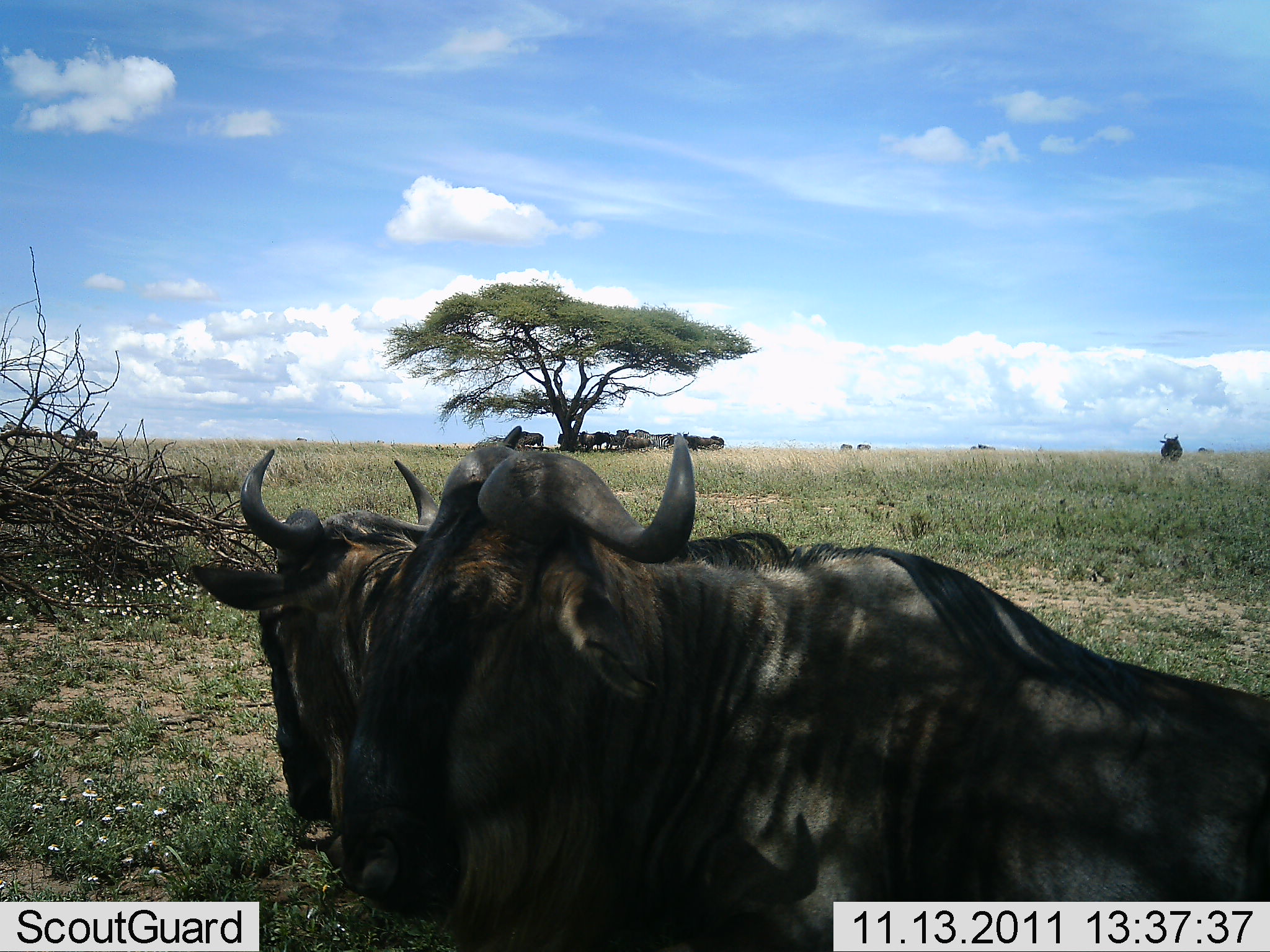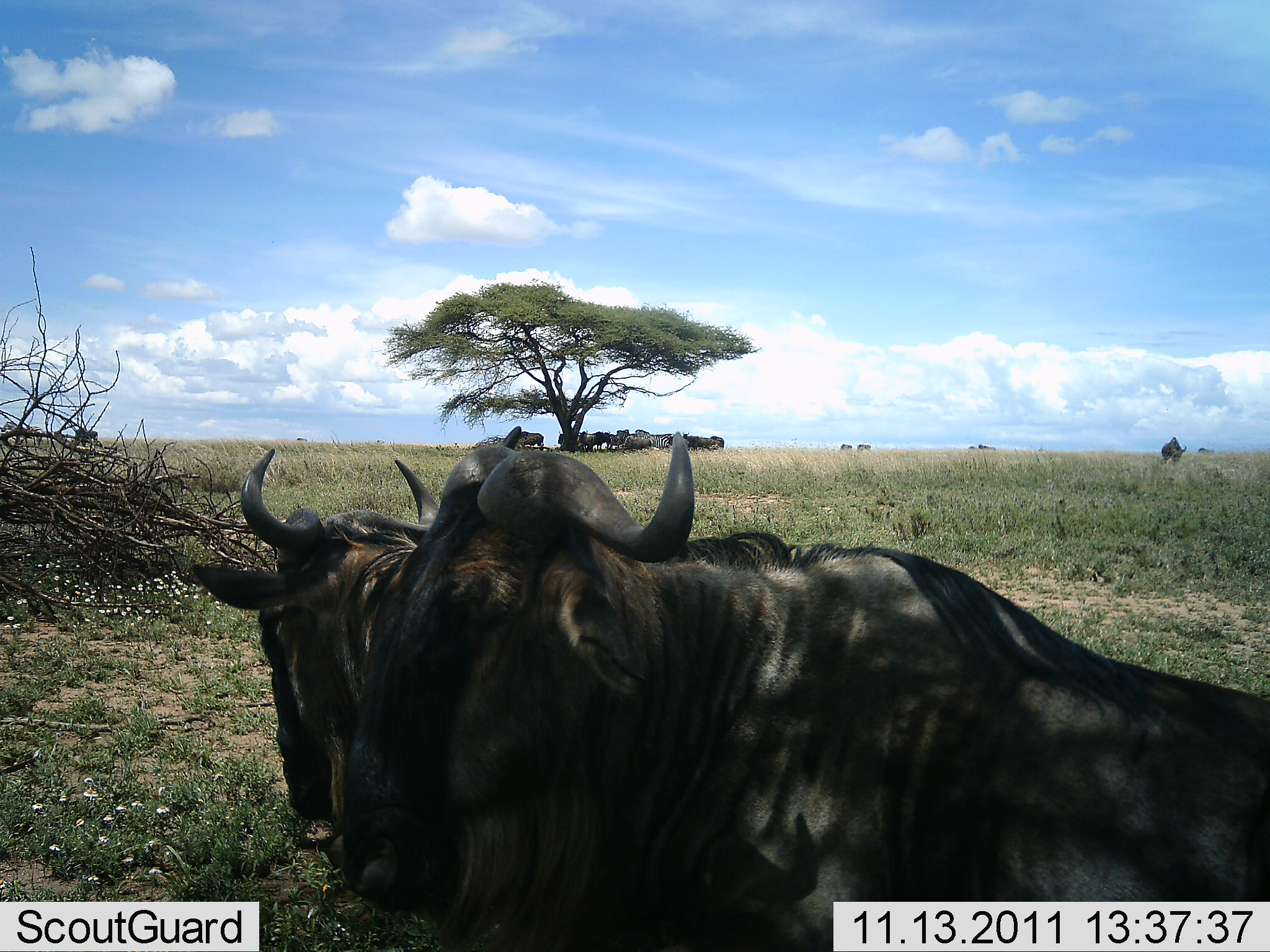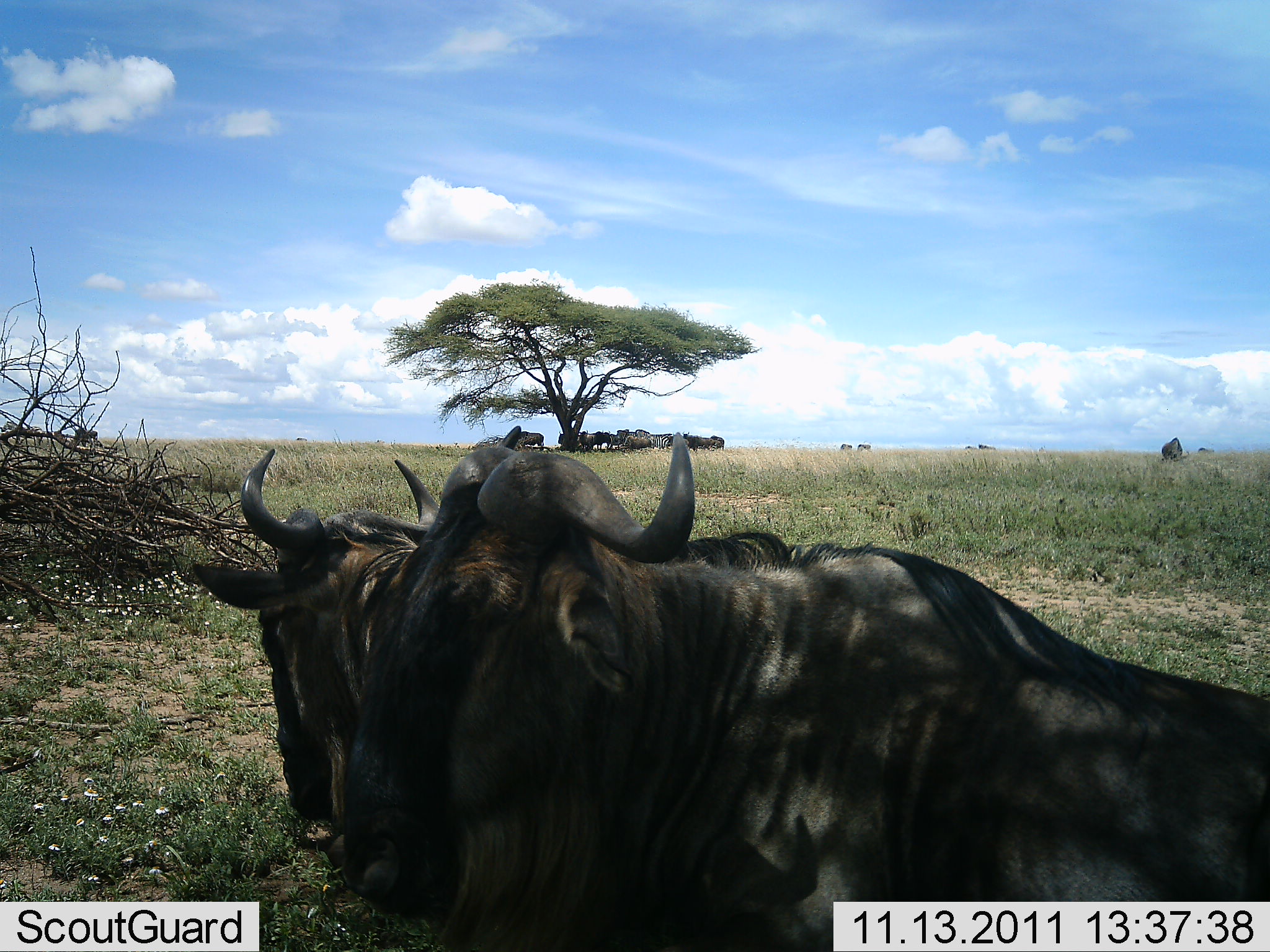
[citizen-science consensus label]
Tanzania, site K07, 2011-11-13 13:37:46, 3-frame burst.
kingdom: Animalia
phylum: Chordata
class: Mammalia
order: Artiodactyla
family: Bovidae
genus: Connochaetes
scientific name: Connochaetes taurinus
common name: blue wildebeest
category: wildebeest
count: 11-50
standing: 58%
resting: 58%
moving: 0%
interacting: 17%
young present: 0%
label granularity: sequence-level